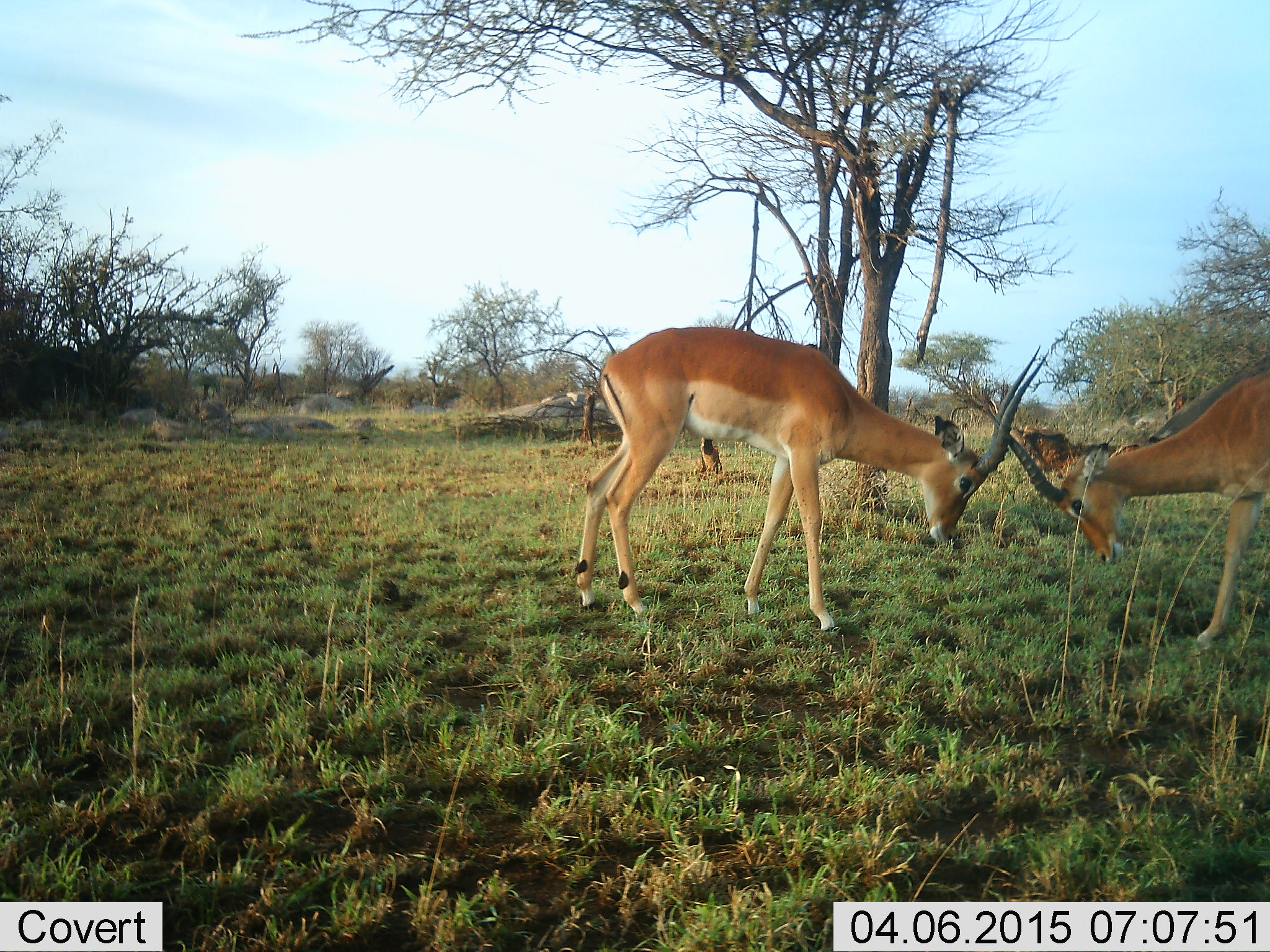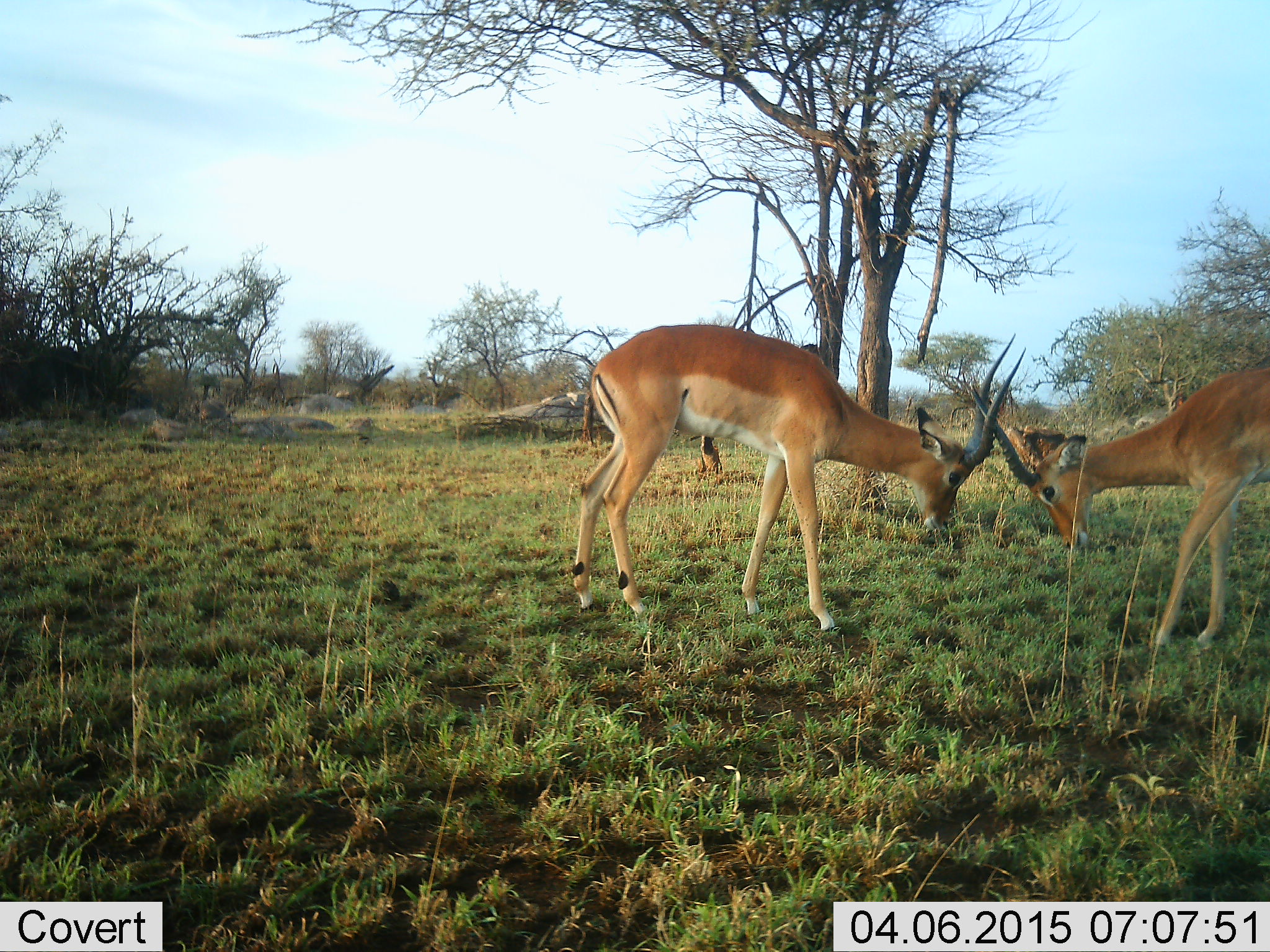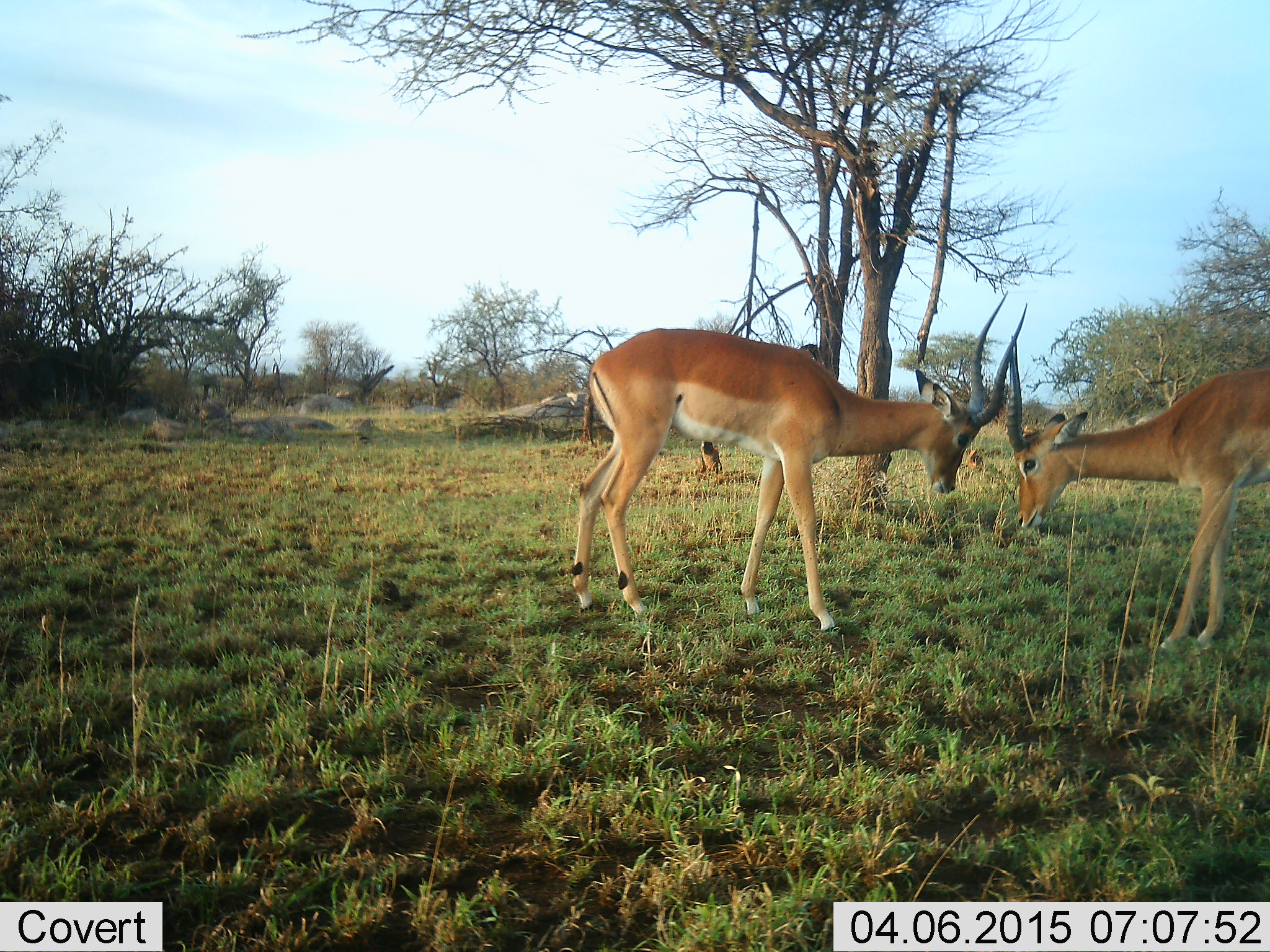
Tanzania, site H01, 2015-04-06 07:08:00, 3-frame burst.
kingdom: Animalia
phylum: Chordata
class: Mammalia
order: Artiodactyla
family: Bovidae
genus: Aepyceros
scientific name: Aepyceros melampus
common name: impala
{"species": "impala (Aepyceros melampus)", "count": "2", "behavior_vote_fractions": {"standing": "40%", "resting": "10%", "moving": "10%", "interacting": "90%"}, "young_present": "0%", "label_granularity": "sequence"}